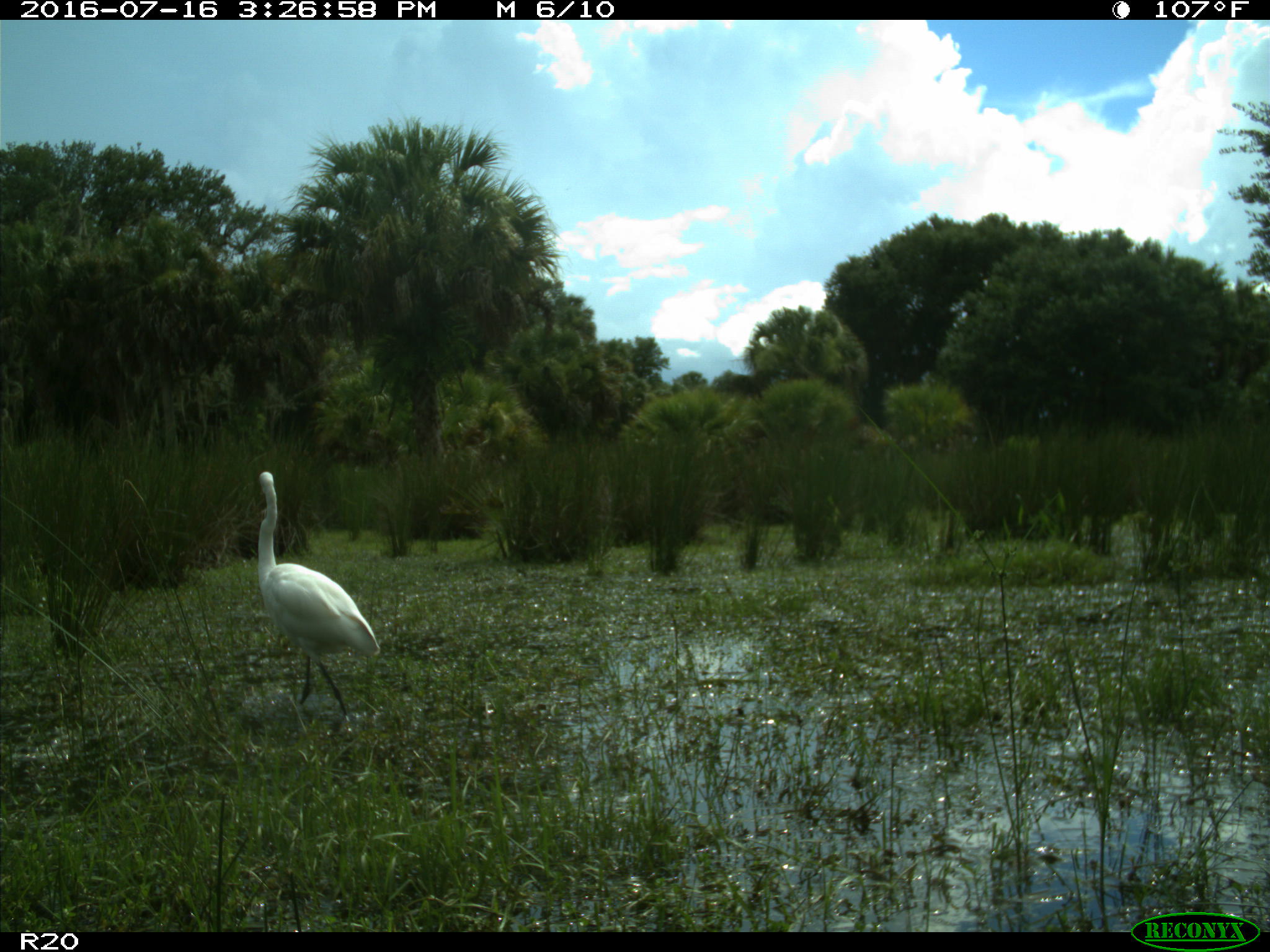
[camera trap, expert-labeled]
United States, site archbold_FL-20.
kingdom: Animalia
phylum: Chordata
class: Aves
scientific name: Aves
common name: birds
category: unidentified bird